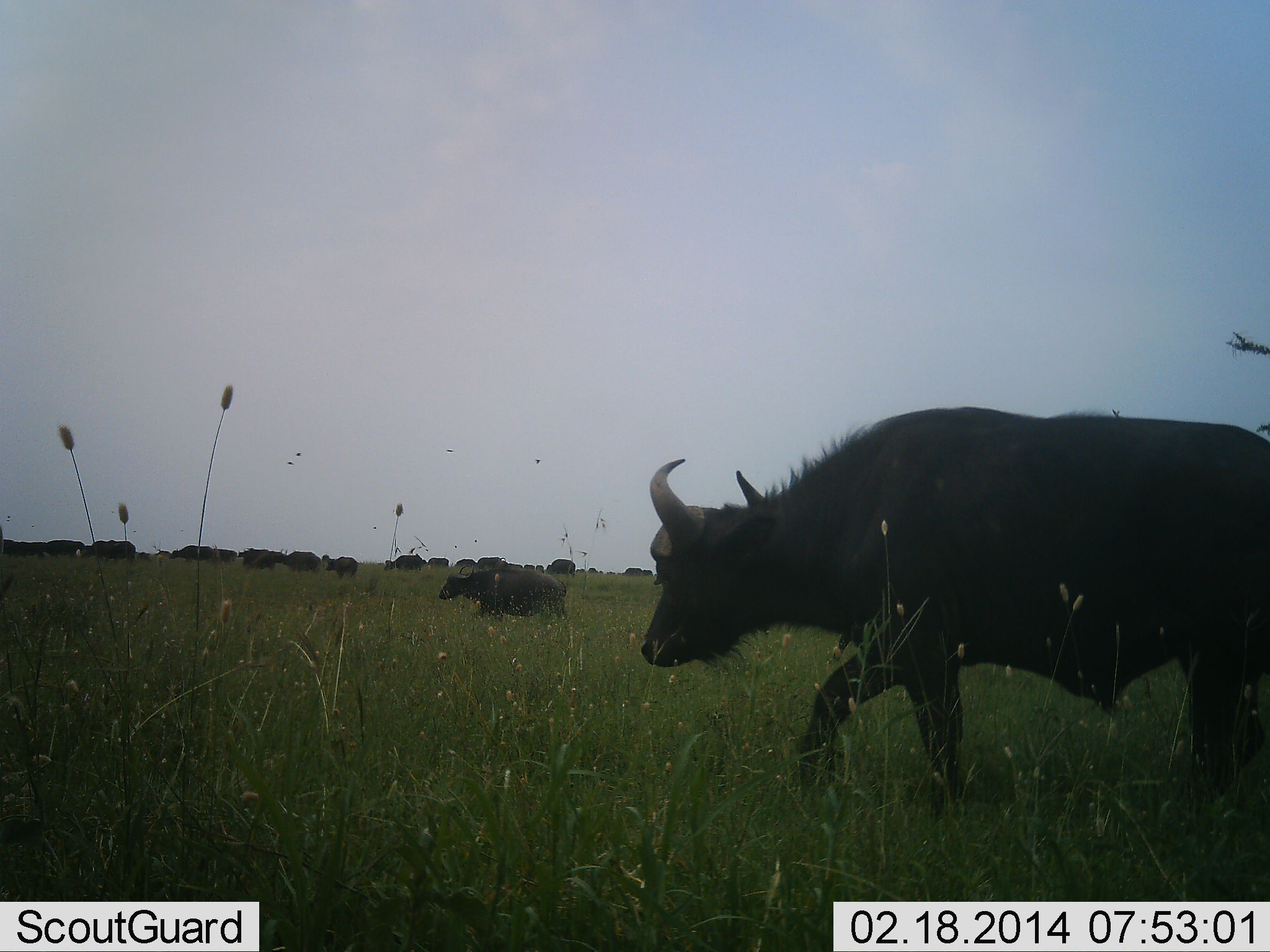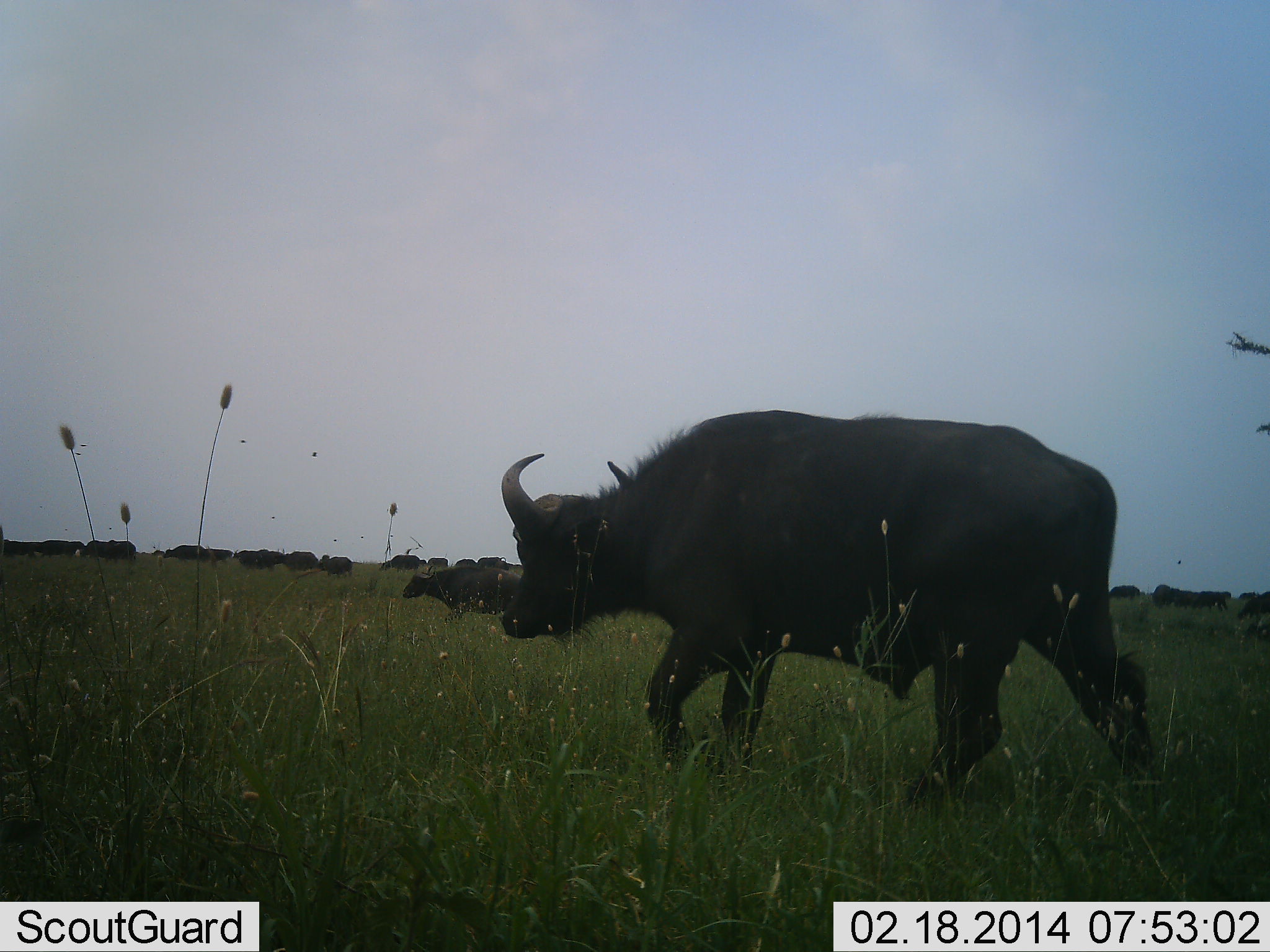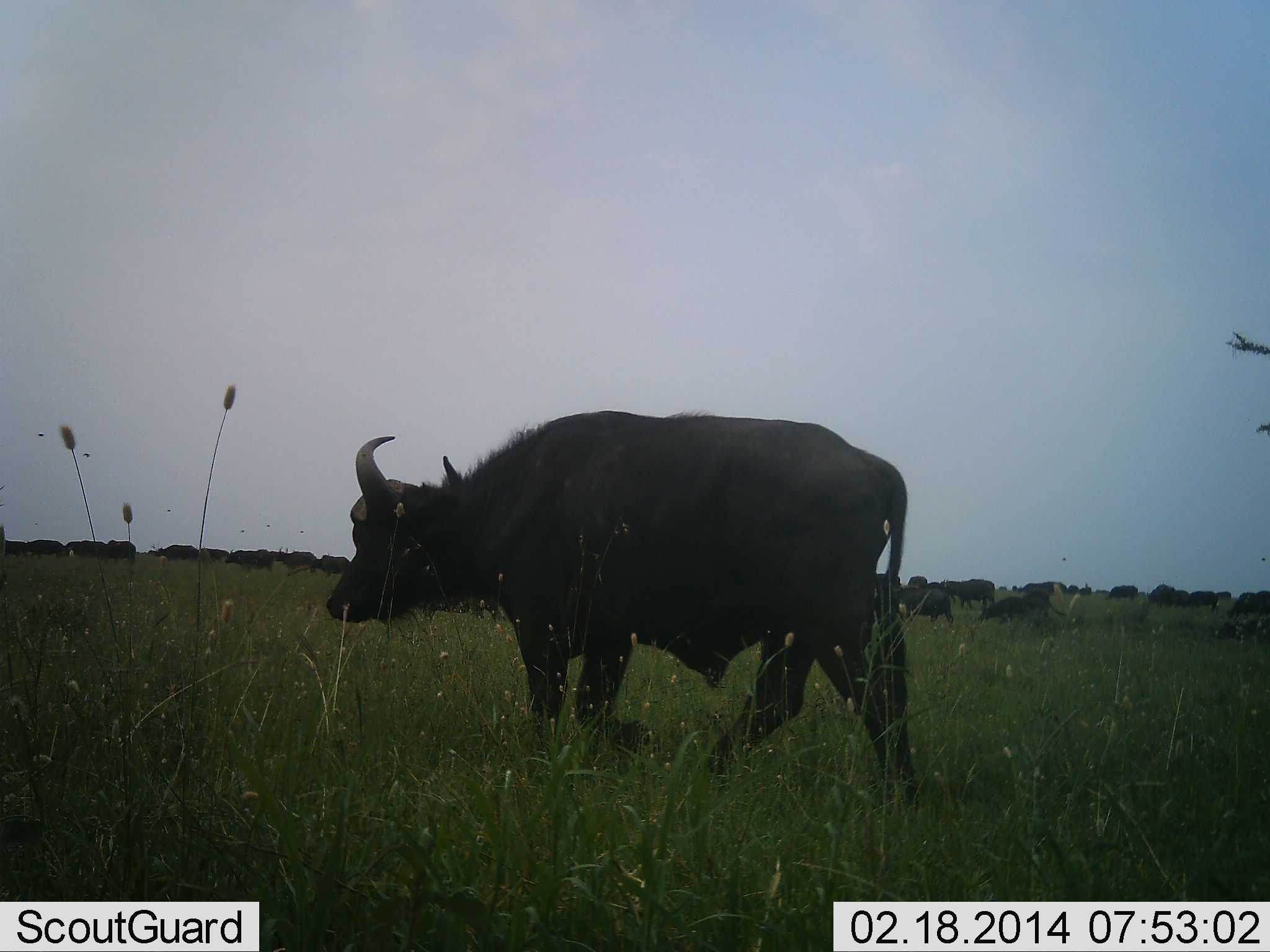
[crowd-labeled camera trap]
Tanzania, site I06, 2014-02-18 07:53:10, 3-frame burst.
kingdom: Animalia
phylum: Chordata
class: Mammalia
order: Artiodactyla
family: Bovidae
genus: Syncerus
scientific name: Syncerus caffer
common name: cape buffalo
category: buffalo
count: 11-50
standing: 15%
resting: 1%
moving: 99%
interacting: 3%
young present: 6%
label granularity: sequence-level